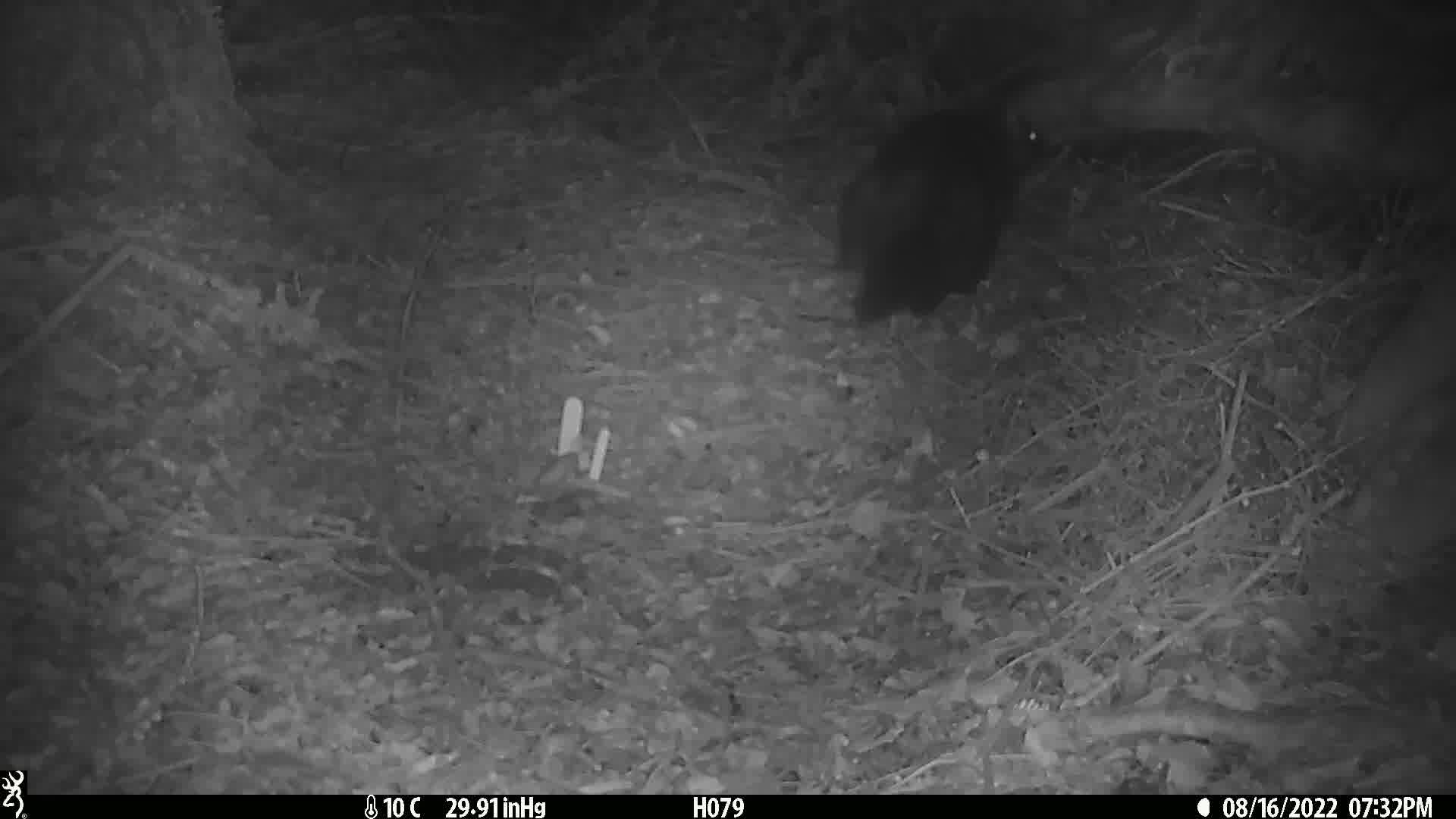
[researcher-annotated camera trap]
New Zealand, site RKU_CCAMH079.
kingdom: Animalia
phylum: Chordata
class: Mammalia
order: Diprotodontia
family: Phalangeridae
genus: Trichosurus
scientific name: Trichosurus vulpecula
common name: common brushtail possum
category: possum